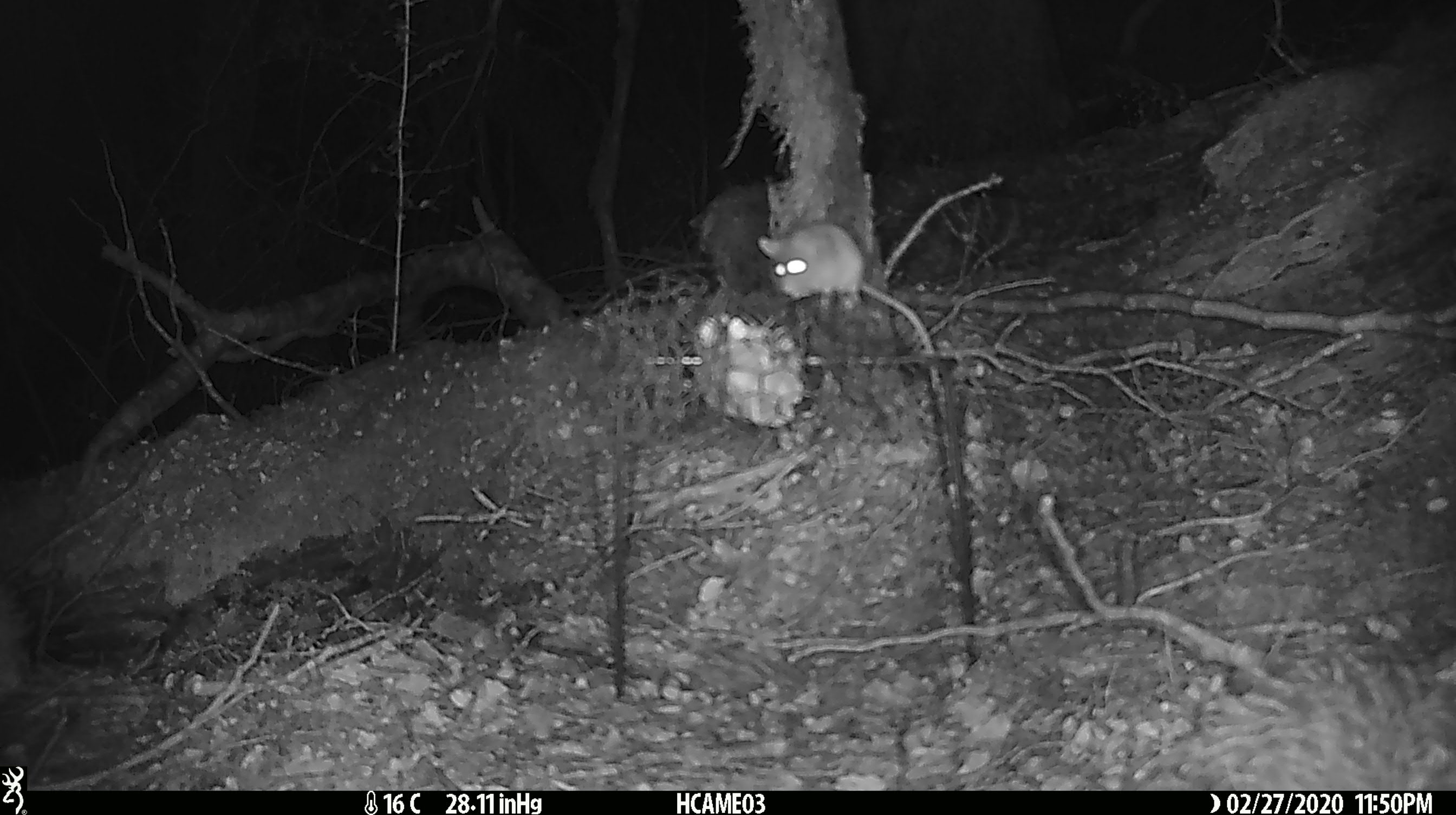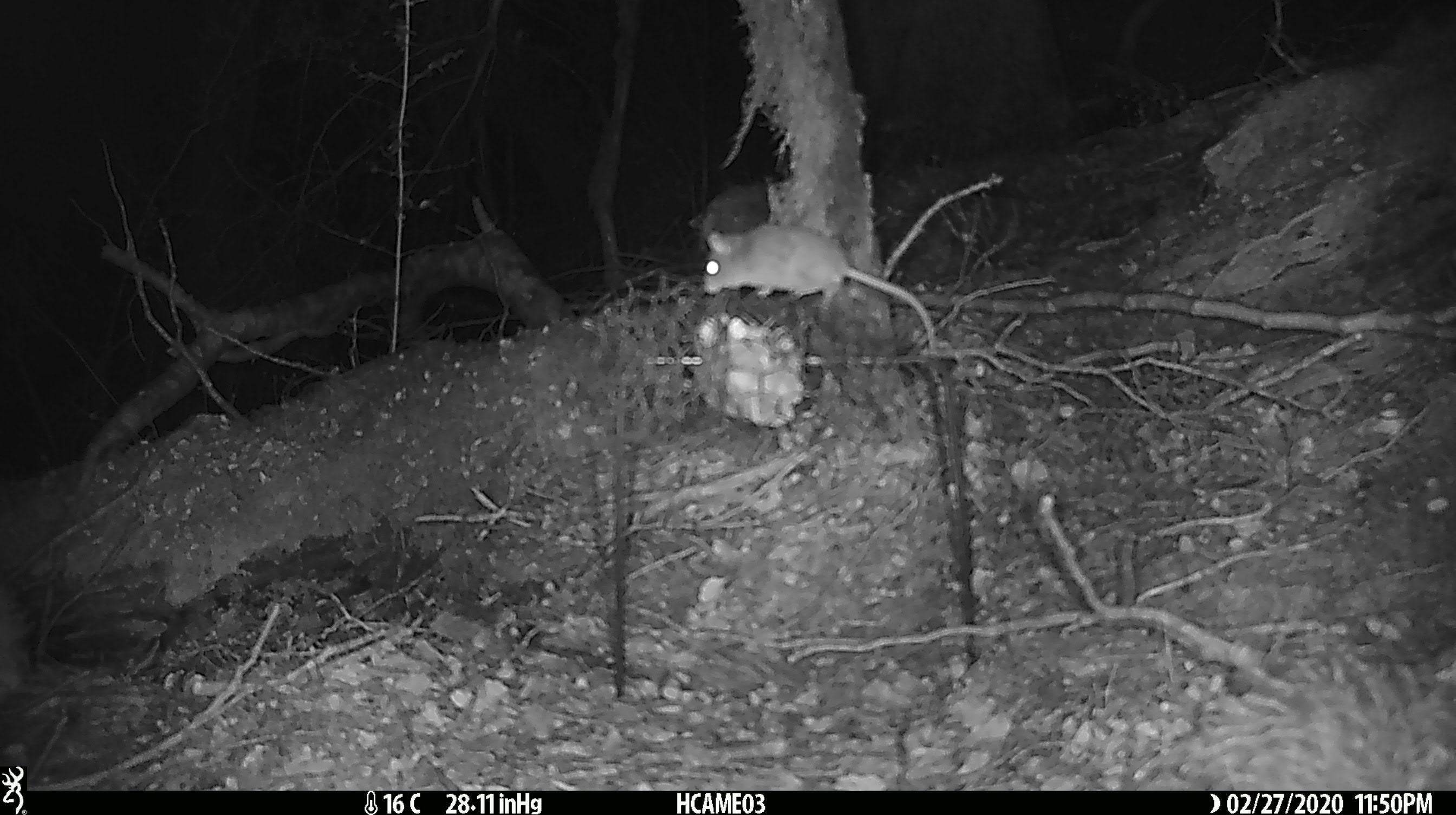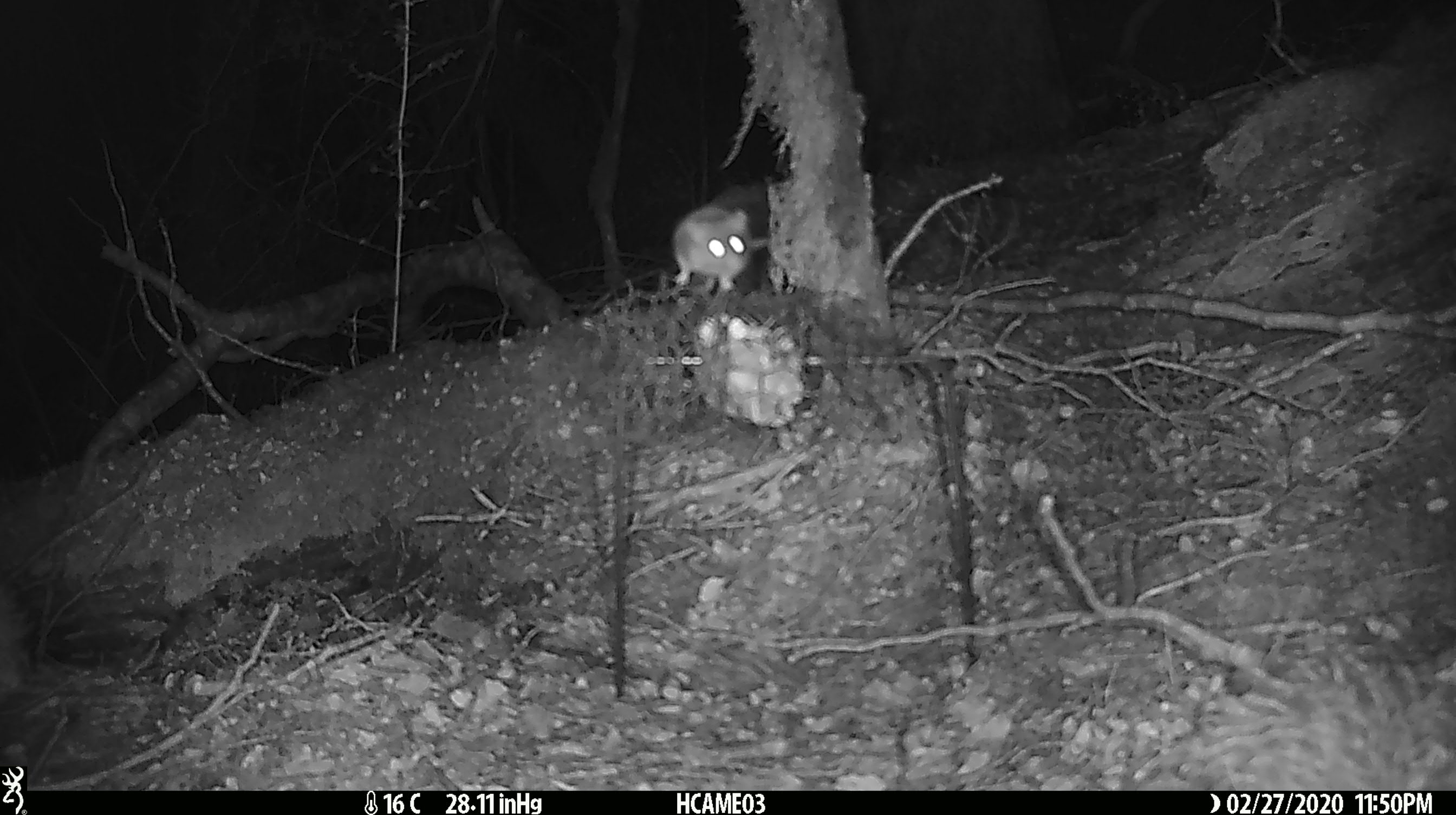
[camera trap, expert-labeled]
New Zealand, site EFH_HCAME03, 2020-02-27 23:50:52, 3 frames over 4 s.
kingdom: Animalia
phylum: Chordata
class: Mammalia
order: Rodentia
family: Muridae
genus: Mus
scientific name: Mus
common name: mouse